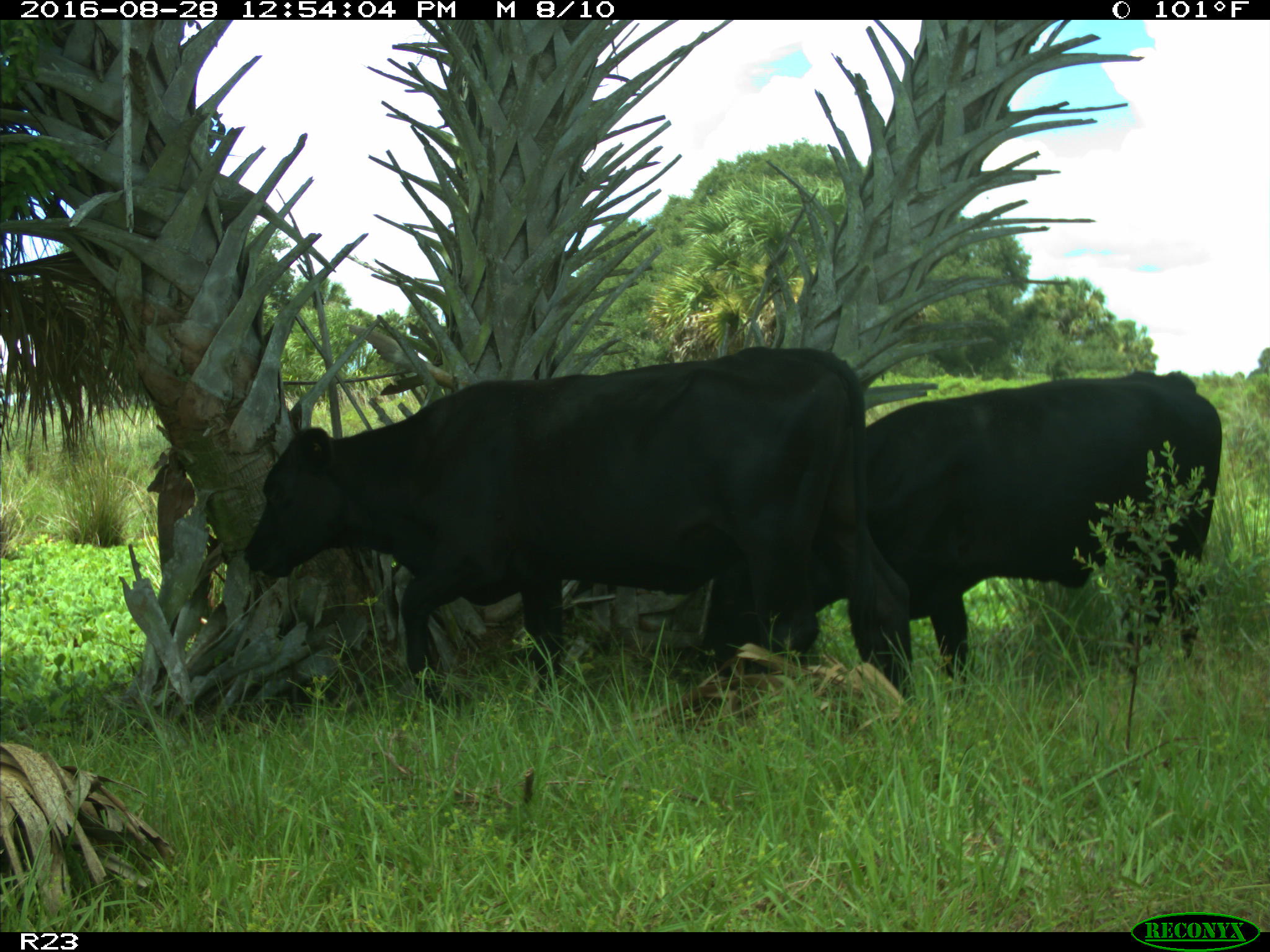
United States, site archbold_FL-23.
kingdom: Animalia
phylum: Chordata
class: Mammalia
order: Artiodactyla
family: Bovidae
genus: Bos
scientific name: Bos taurus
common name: domestic cow